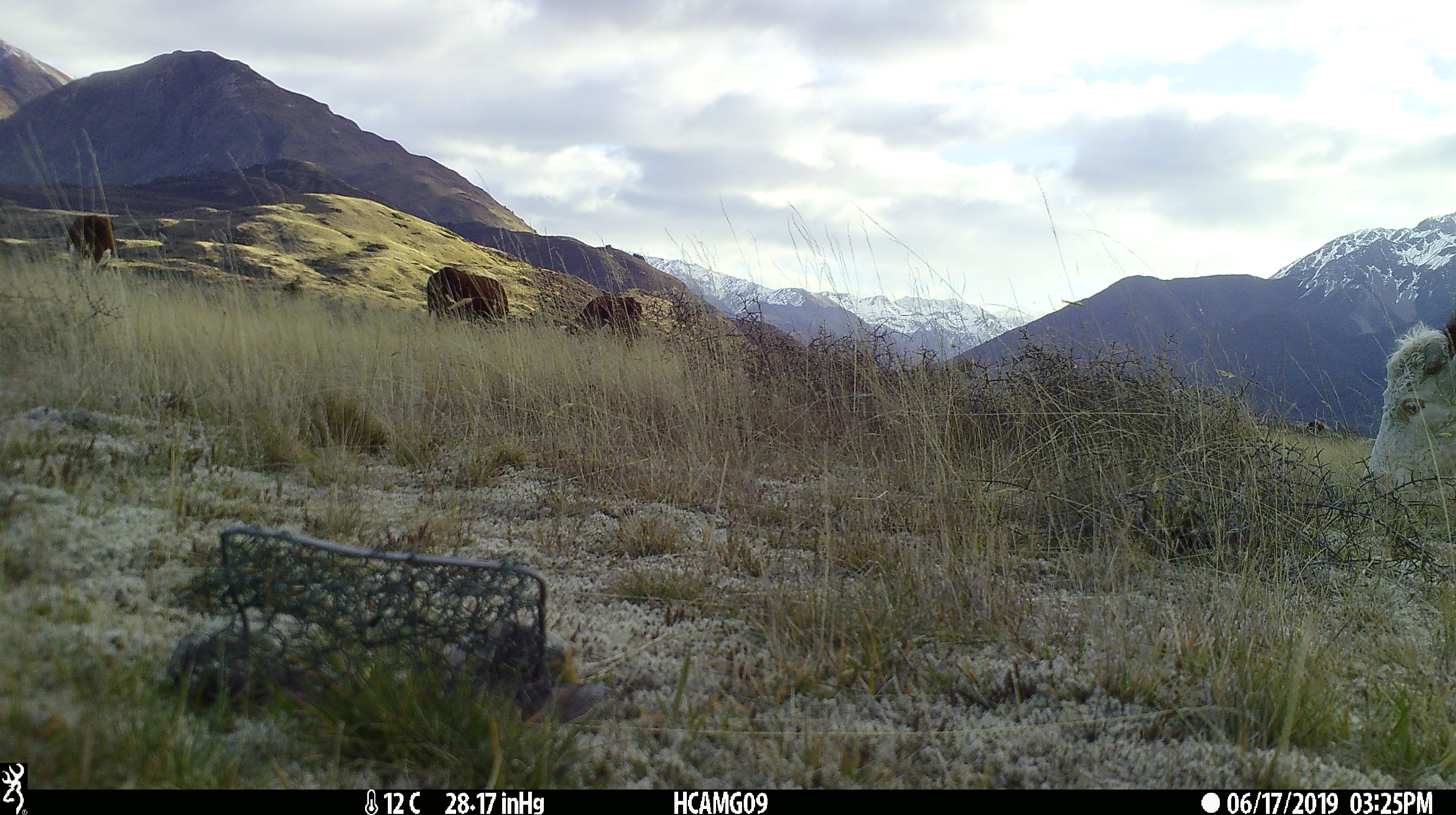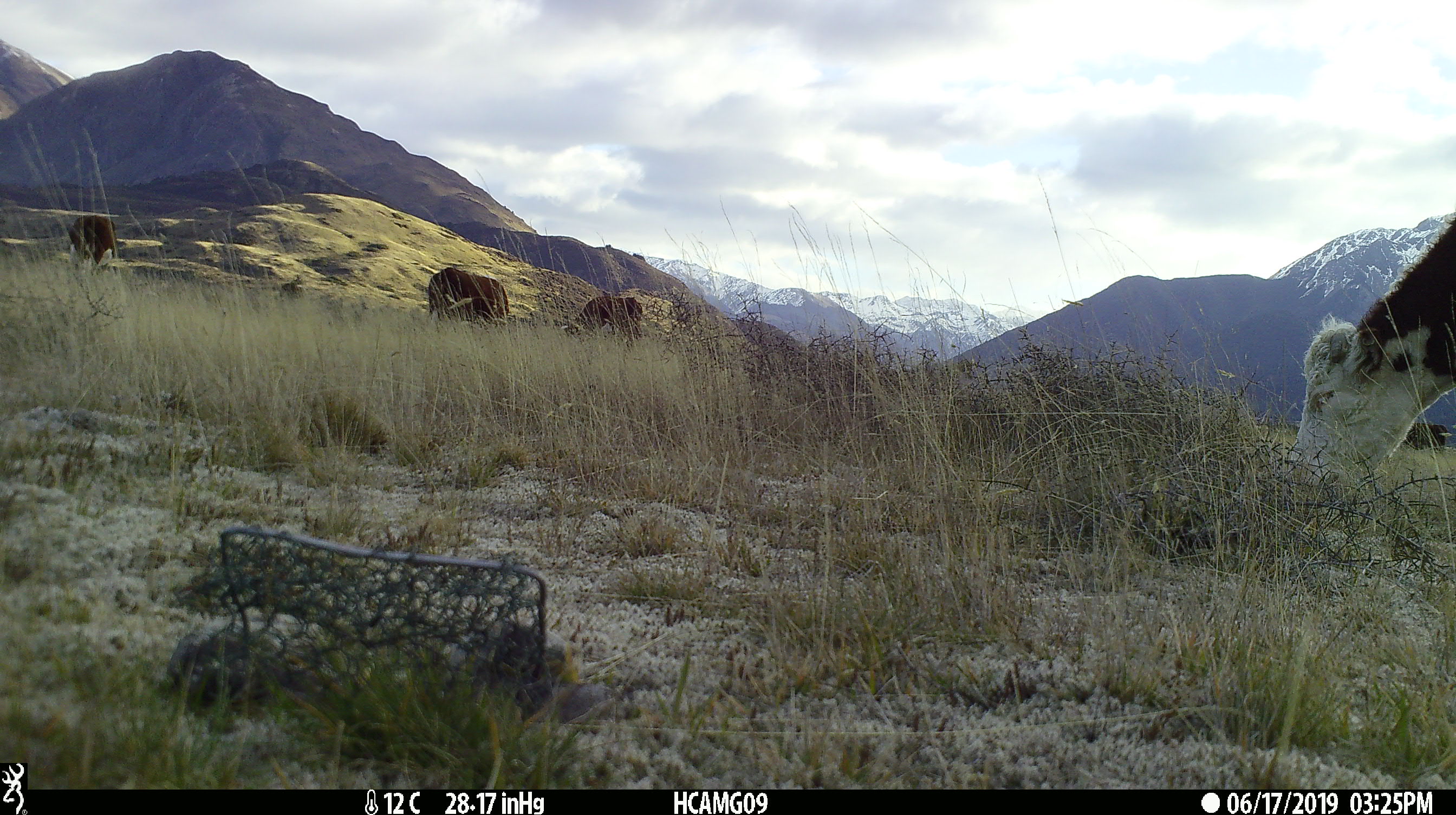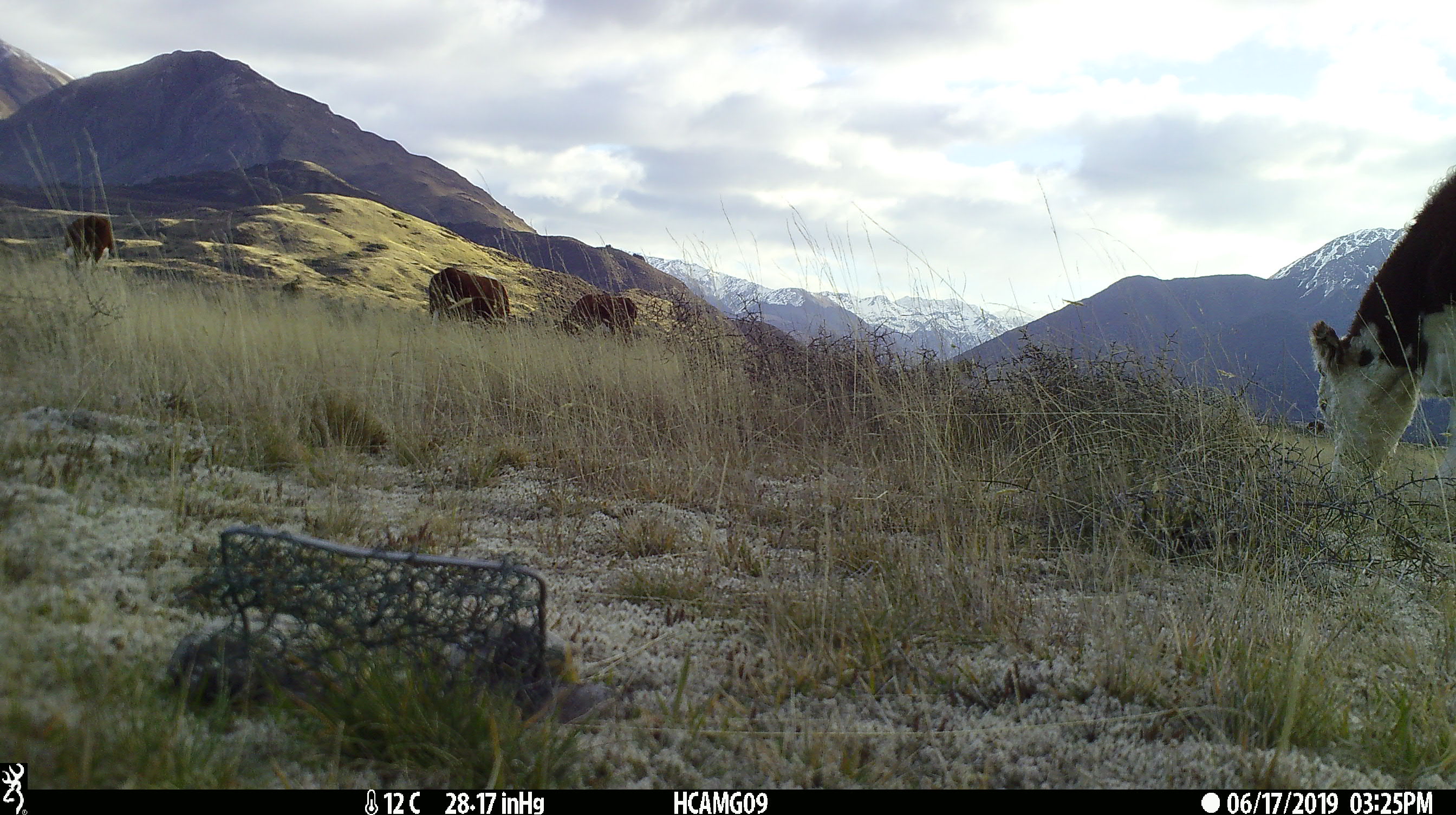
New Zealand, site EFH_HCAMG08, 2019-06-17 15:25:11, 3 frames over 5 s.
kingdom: Animalia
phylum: Chordata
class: Mammalia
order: Artiodactyla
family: Bovidae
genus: Bos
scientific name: Bos taurus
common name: domestic cow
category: cow